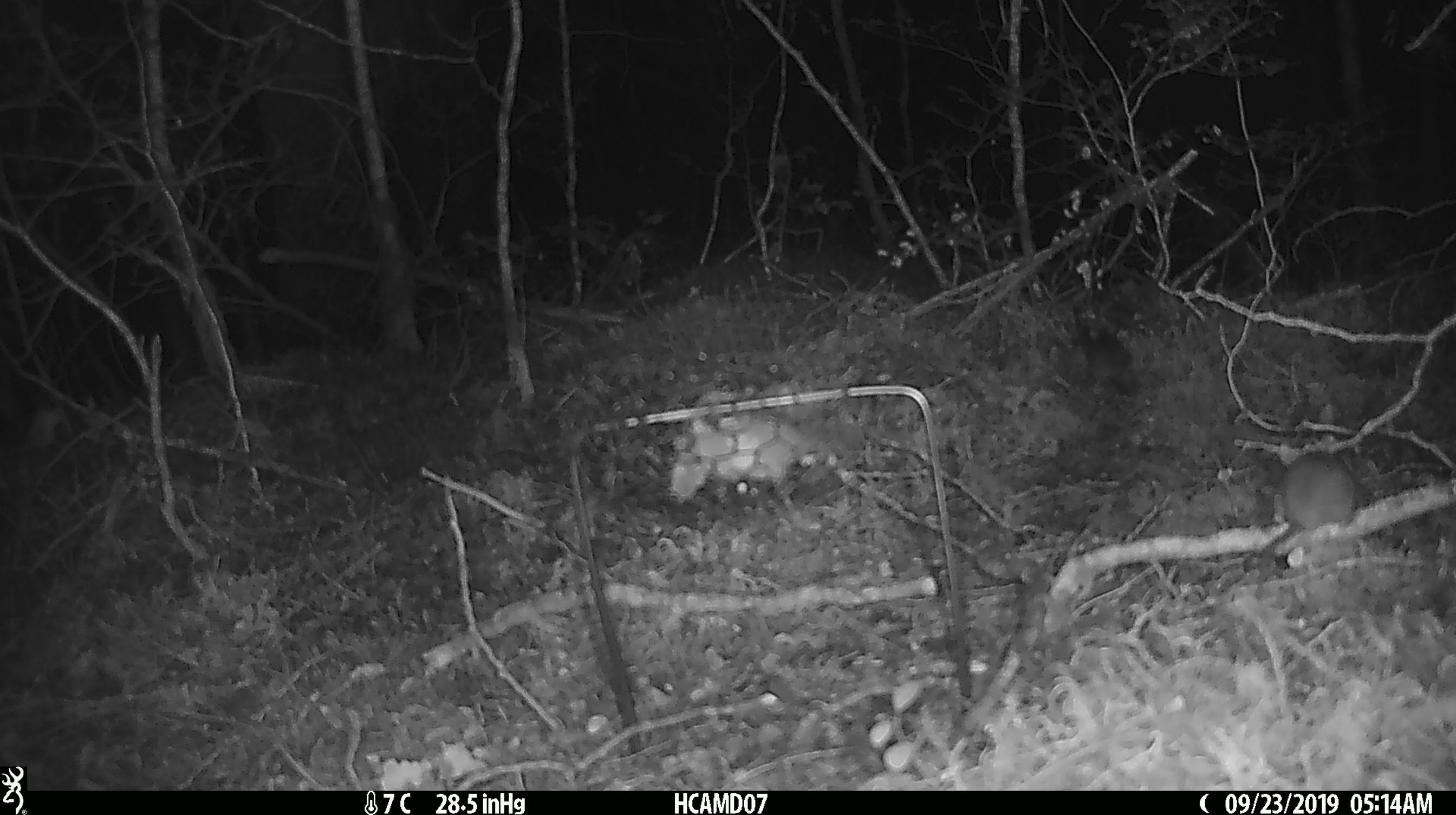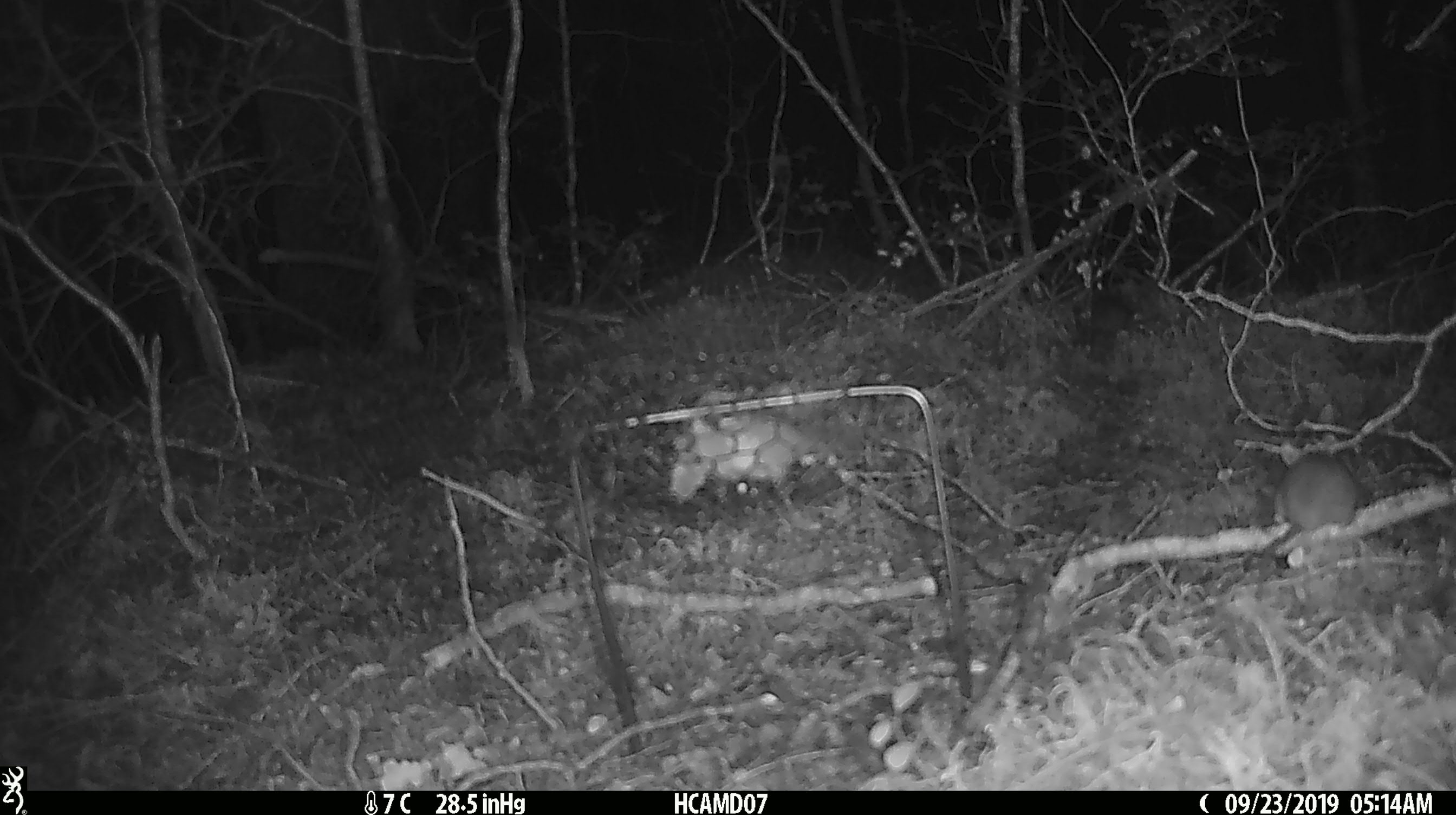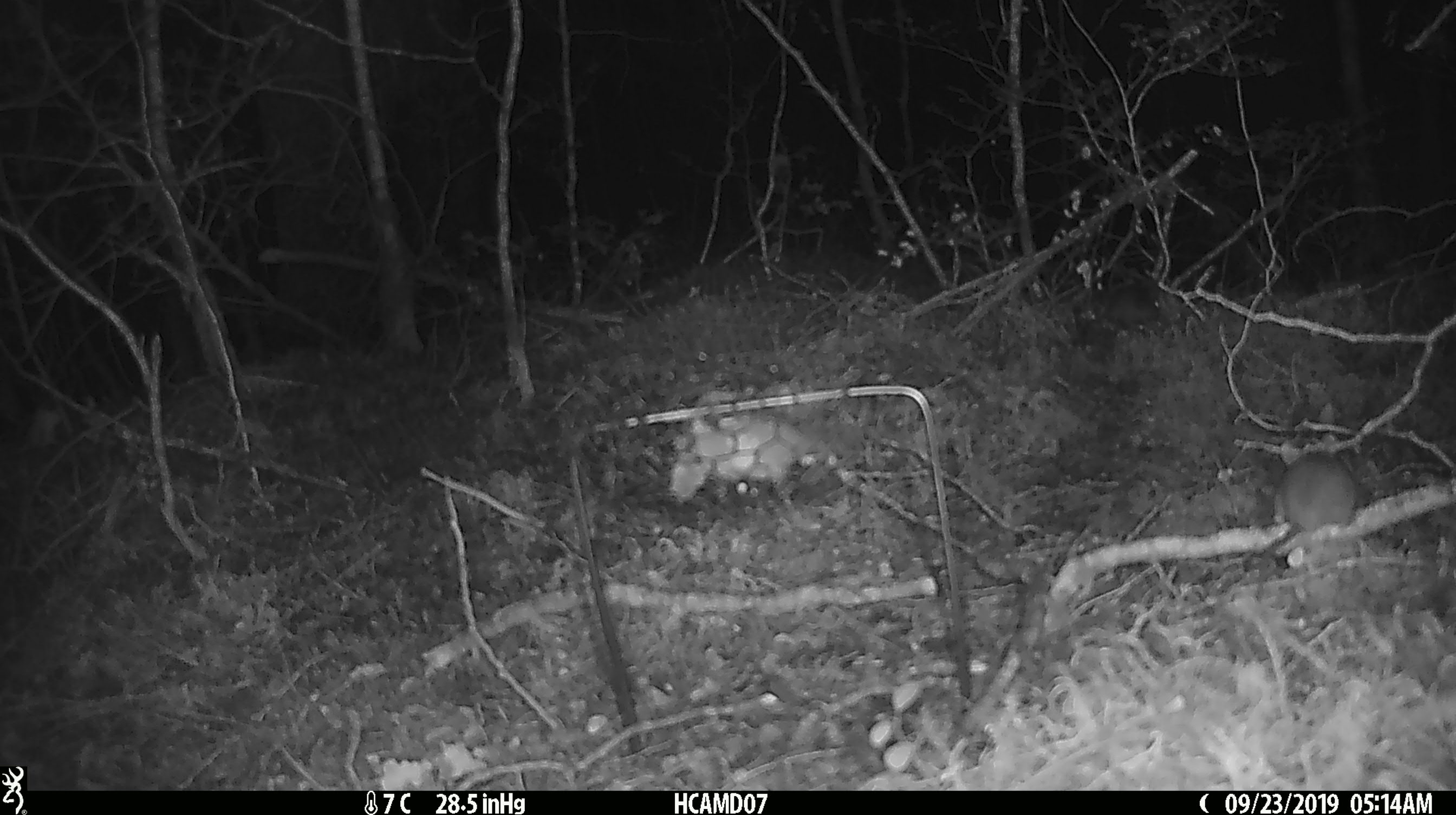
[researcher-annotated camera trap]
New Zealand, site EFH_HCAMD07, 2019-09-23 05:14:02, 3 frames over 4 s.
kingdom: Animalia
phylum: Chordata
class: Mammalia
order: Rodentia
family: Muridae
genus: Mus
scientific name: Mus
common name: mouse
Mouse (Mus).